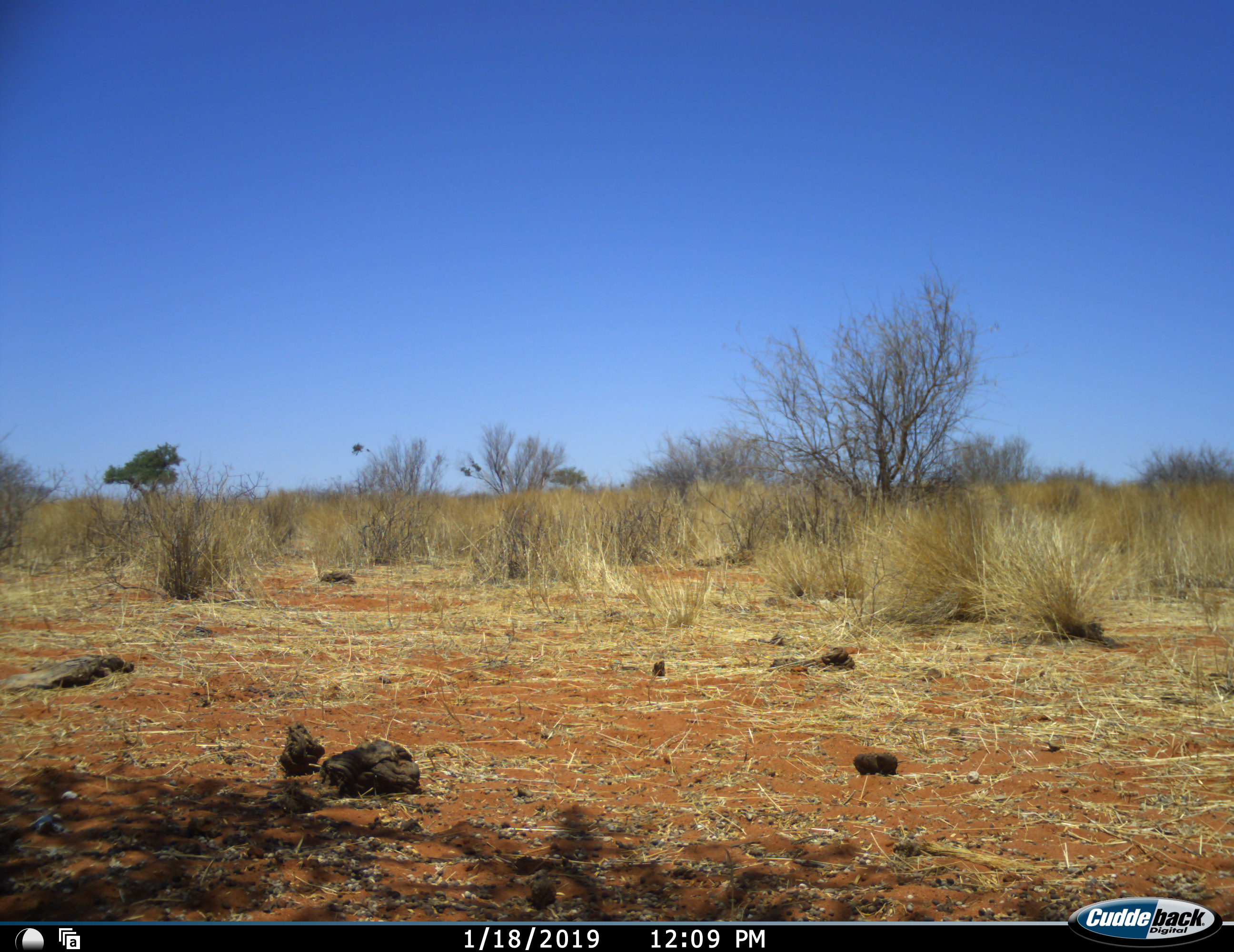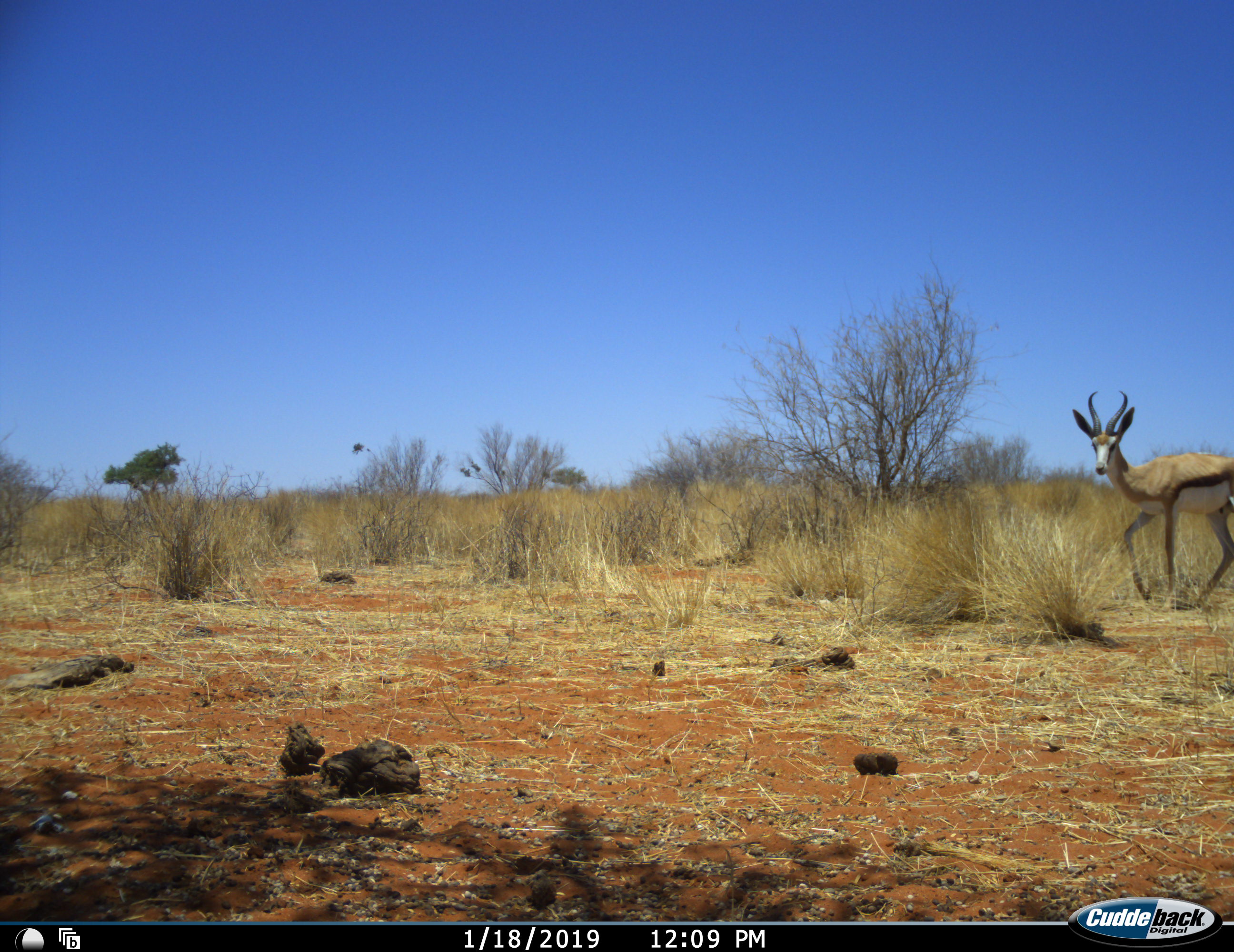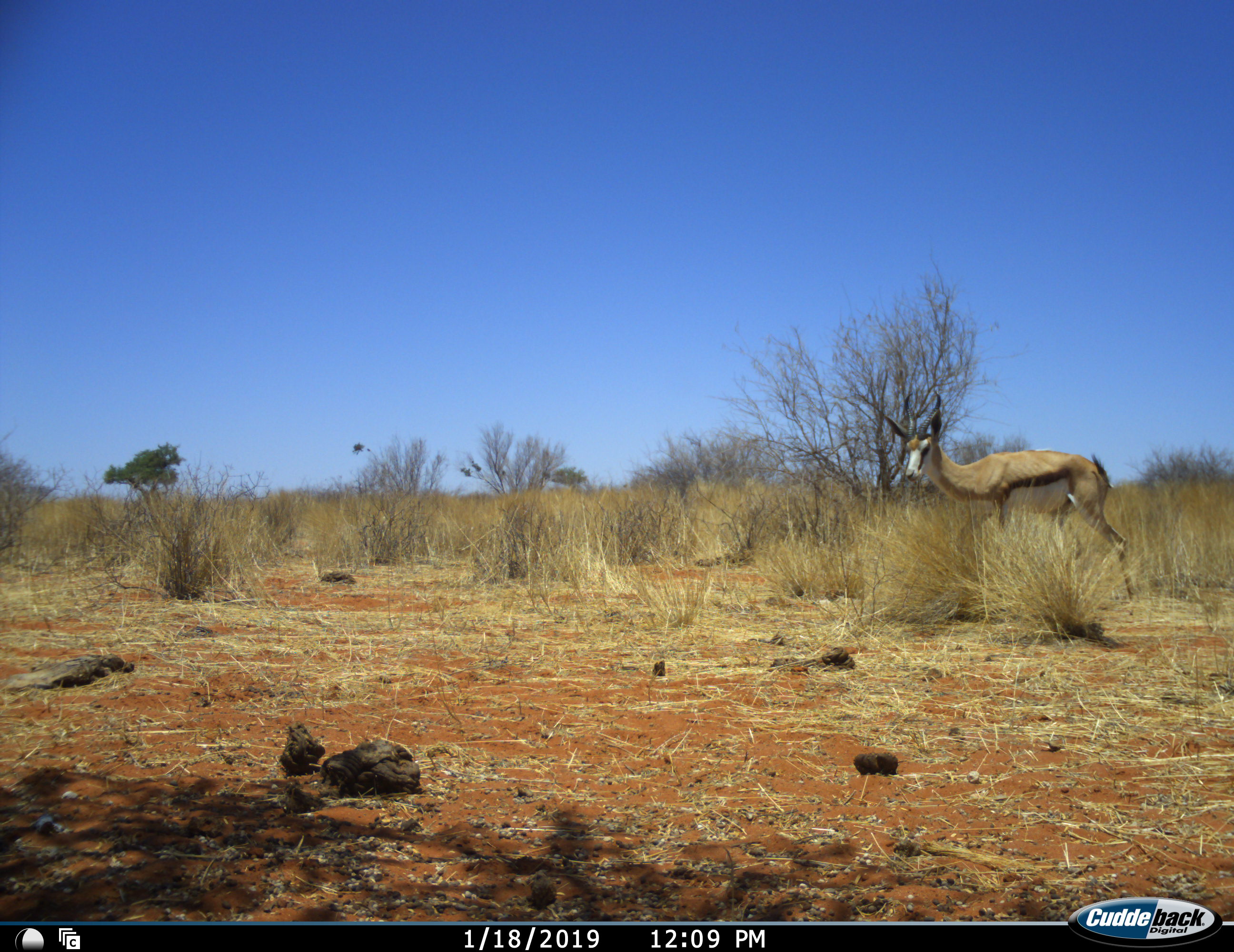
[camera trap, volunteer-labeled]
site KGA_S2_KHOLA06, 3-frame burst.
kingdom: Animalia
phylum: Chordata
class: Mammalia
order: Artiodactyla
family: Bovidae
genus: Antidorcas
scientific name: Antidorcas marsupialis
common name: springbok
Springbok (Antidorcas marsupialis), count 1. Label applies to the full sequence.